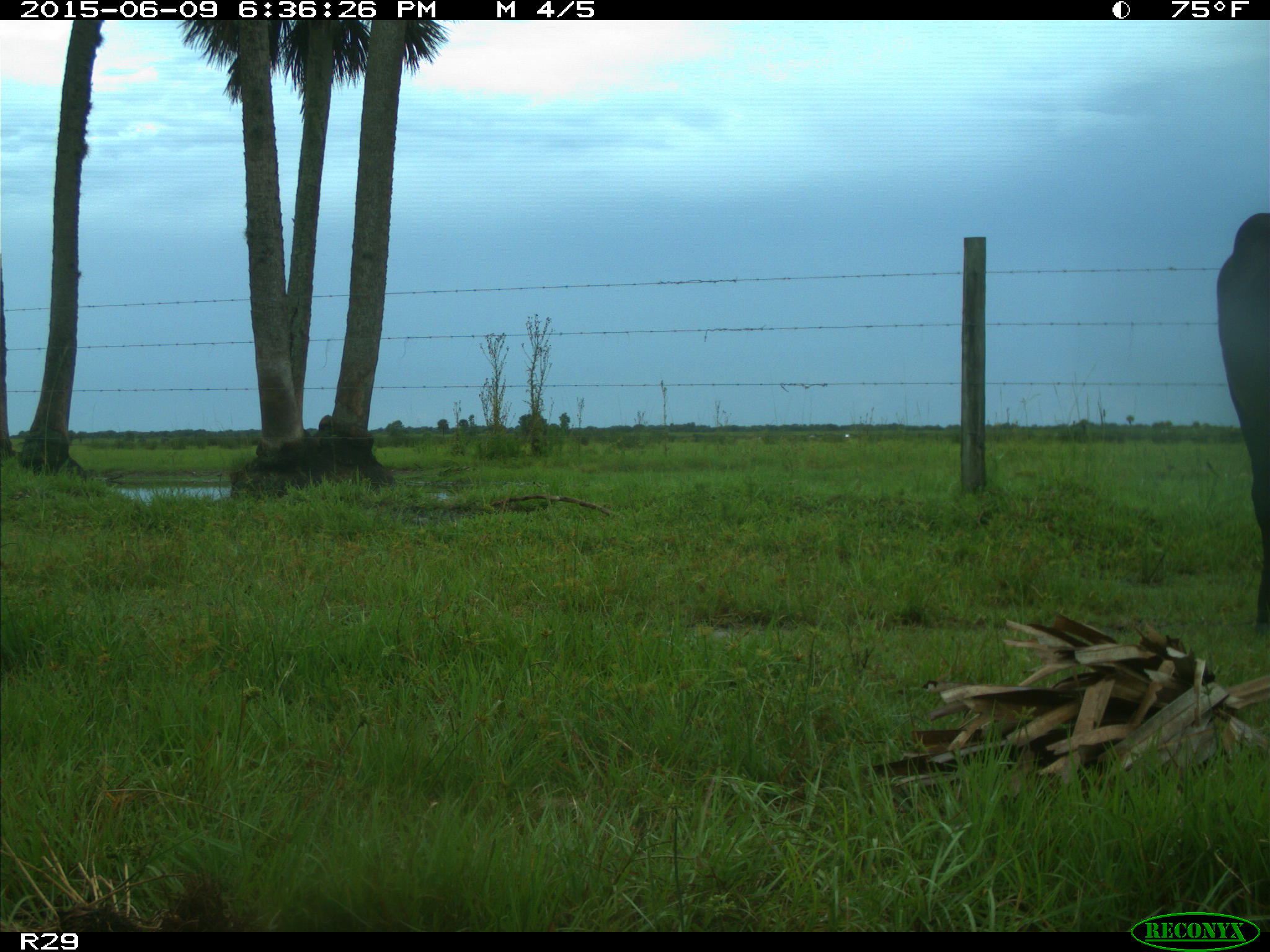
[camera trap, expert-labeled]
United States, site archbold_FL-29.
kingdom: Animalia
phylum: Chordata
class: Mammalia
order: Artiodactyla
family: Bovidae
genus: Bos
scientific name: Bos taurus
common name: domestic cow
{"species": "Bos taurus (domestic cow)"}